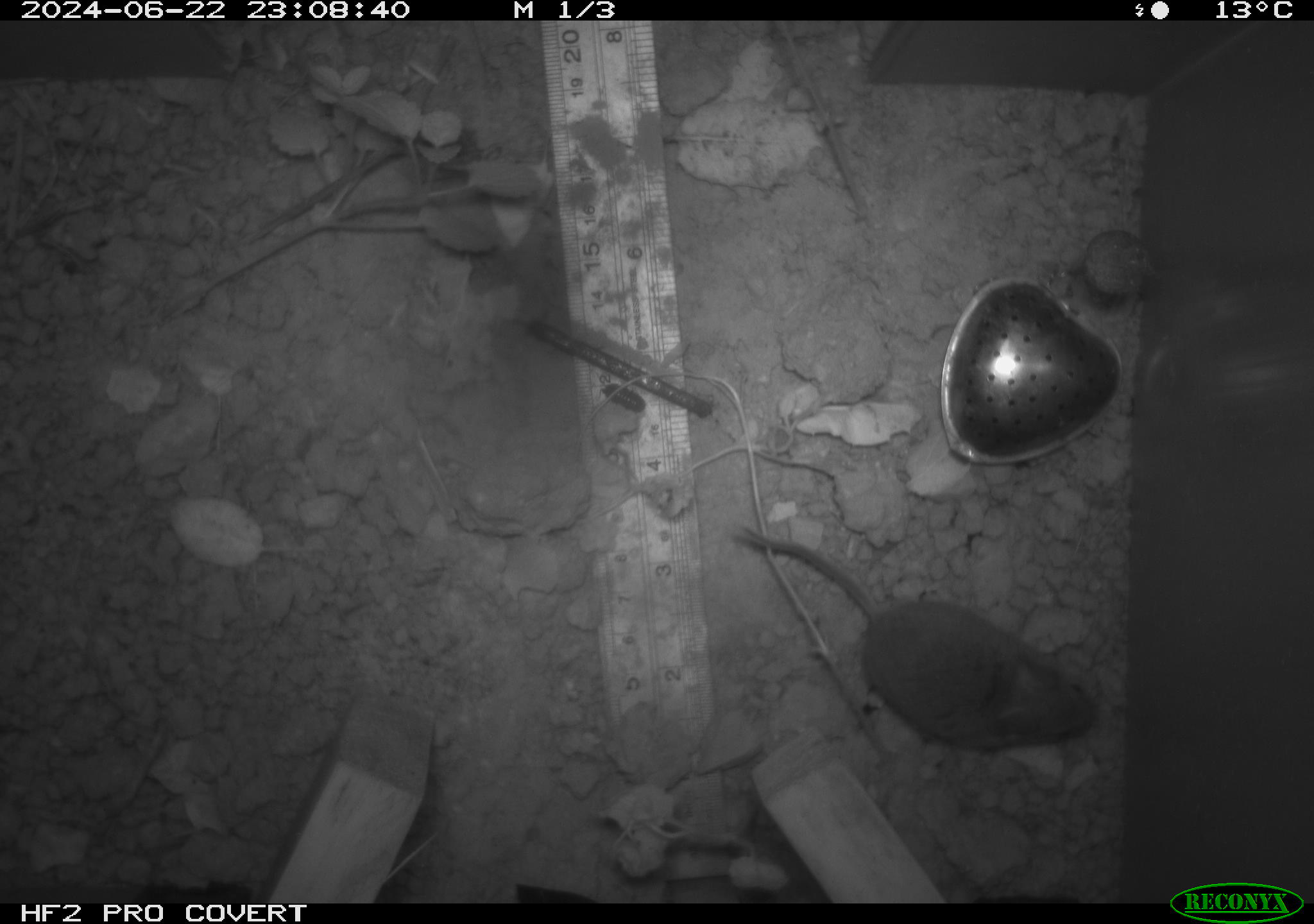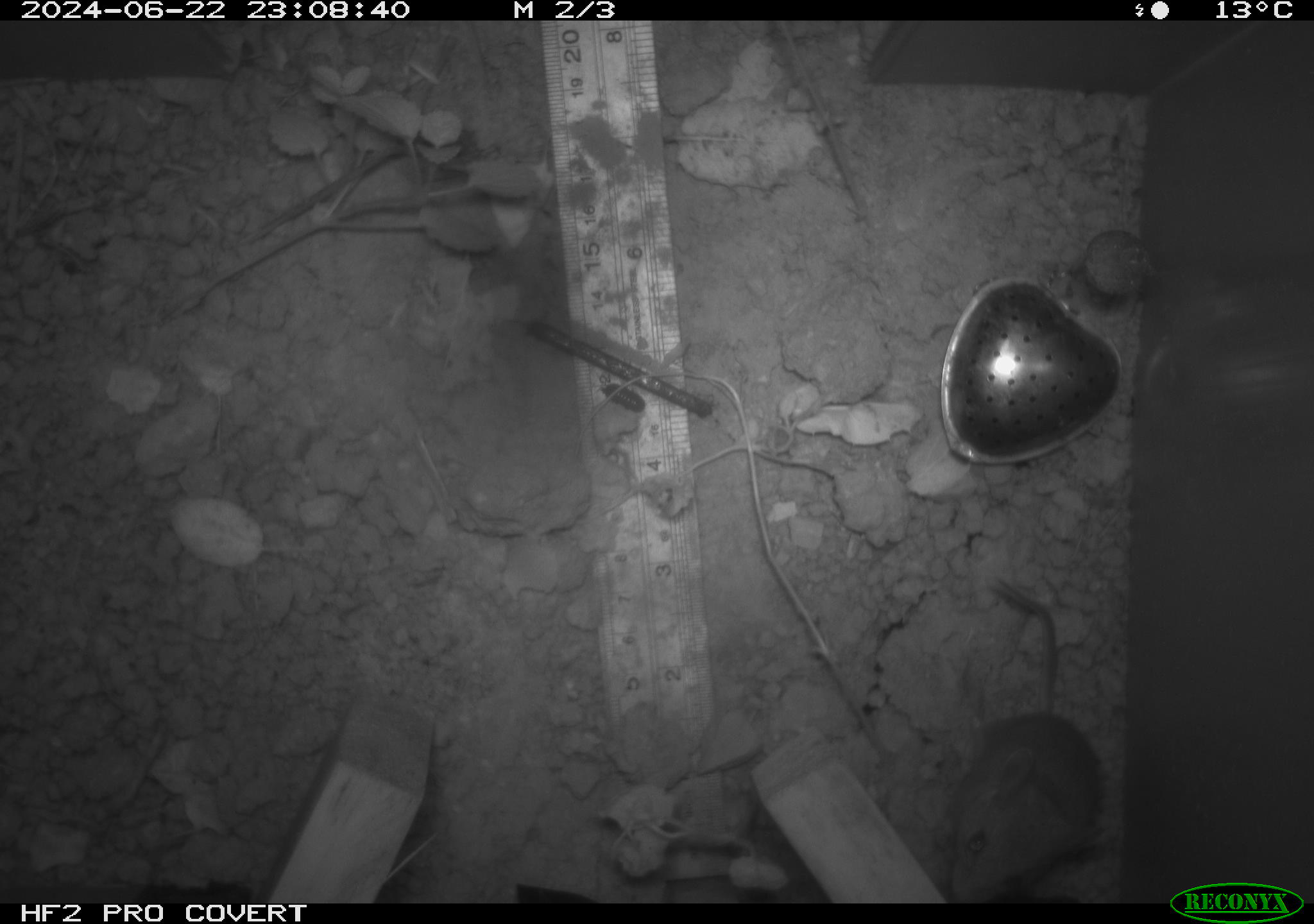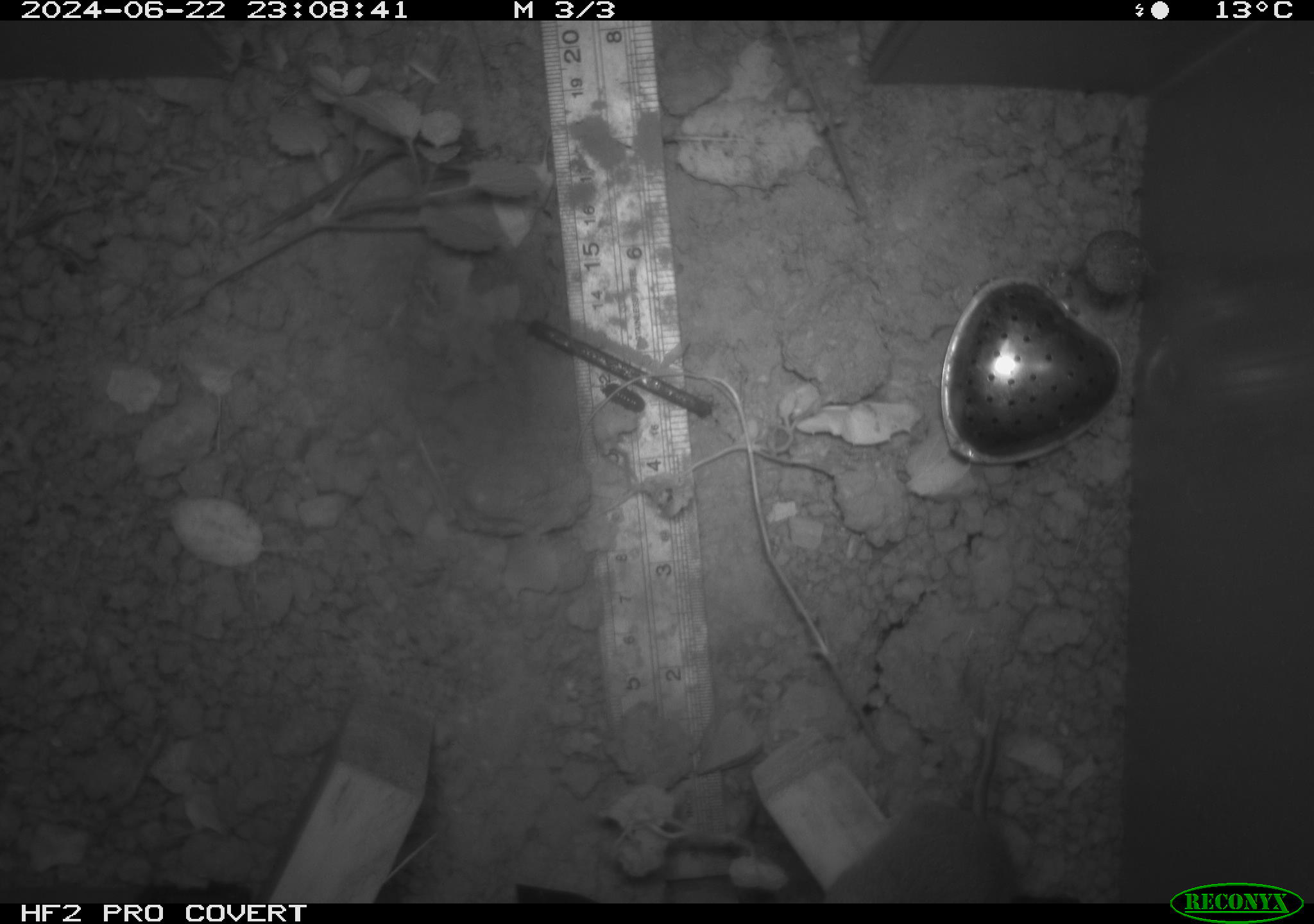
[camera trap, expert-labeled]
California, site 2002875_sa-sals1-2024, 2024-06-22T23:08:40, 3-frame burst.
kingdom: Animalia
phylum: Chordata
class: Mammalia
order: Rodentia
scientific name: Rodentia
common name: mouse species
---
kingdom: Animalia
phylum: Chordata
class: Mammalia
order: Rodentia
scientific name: Rodentia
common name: rodent